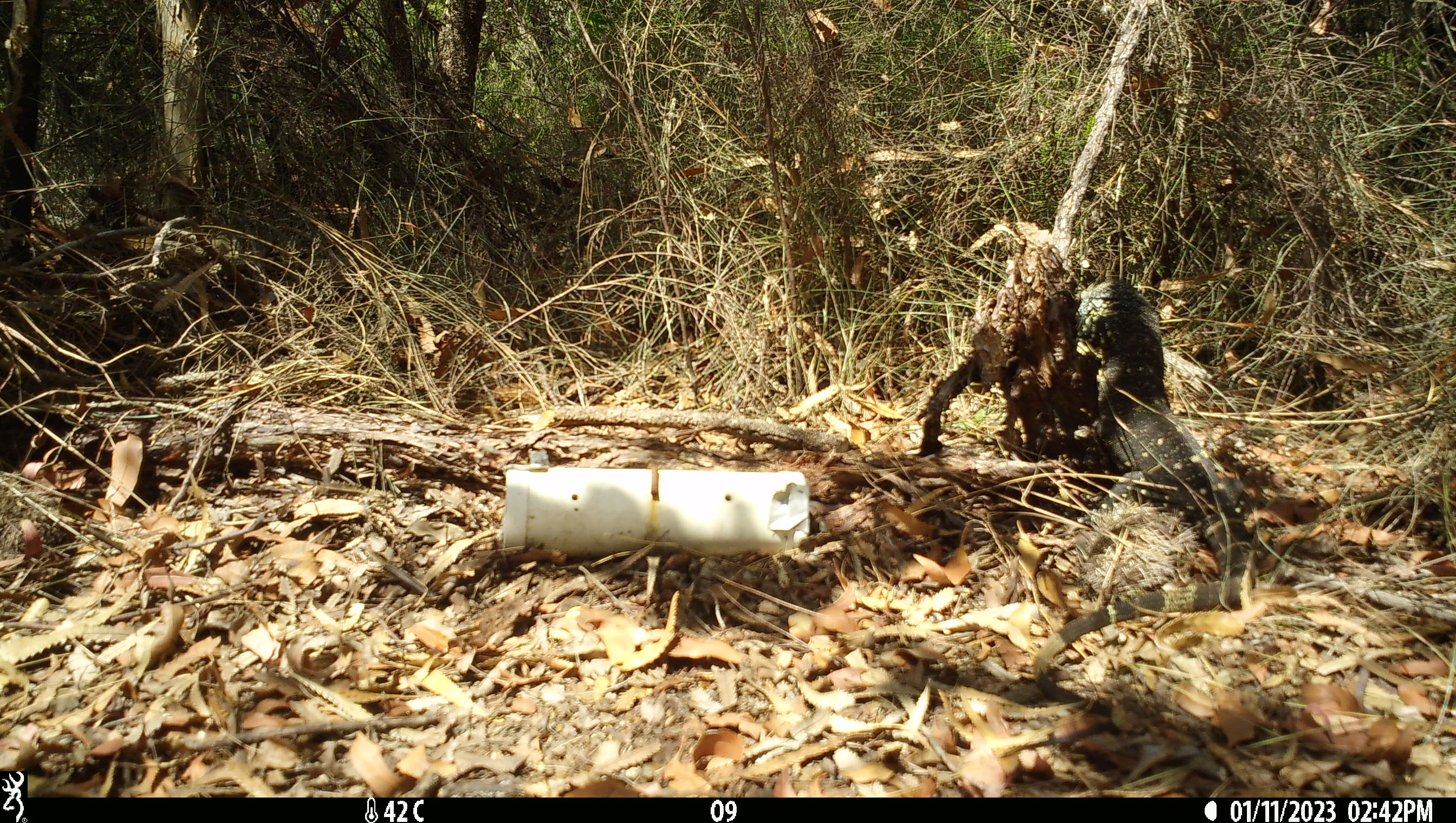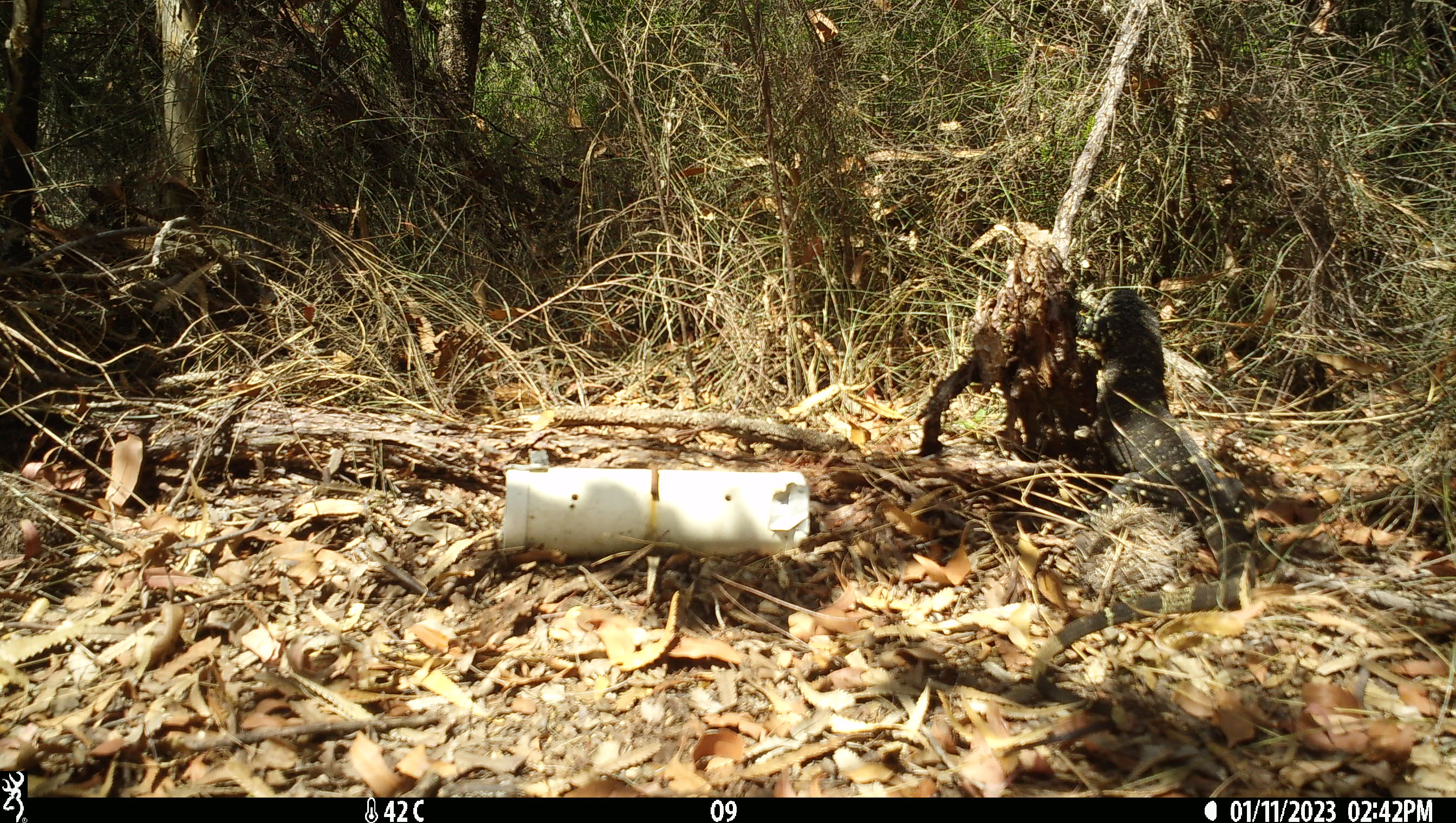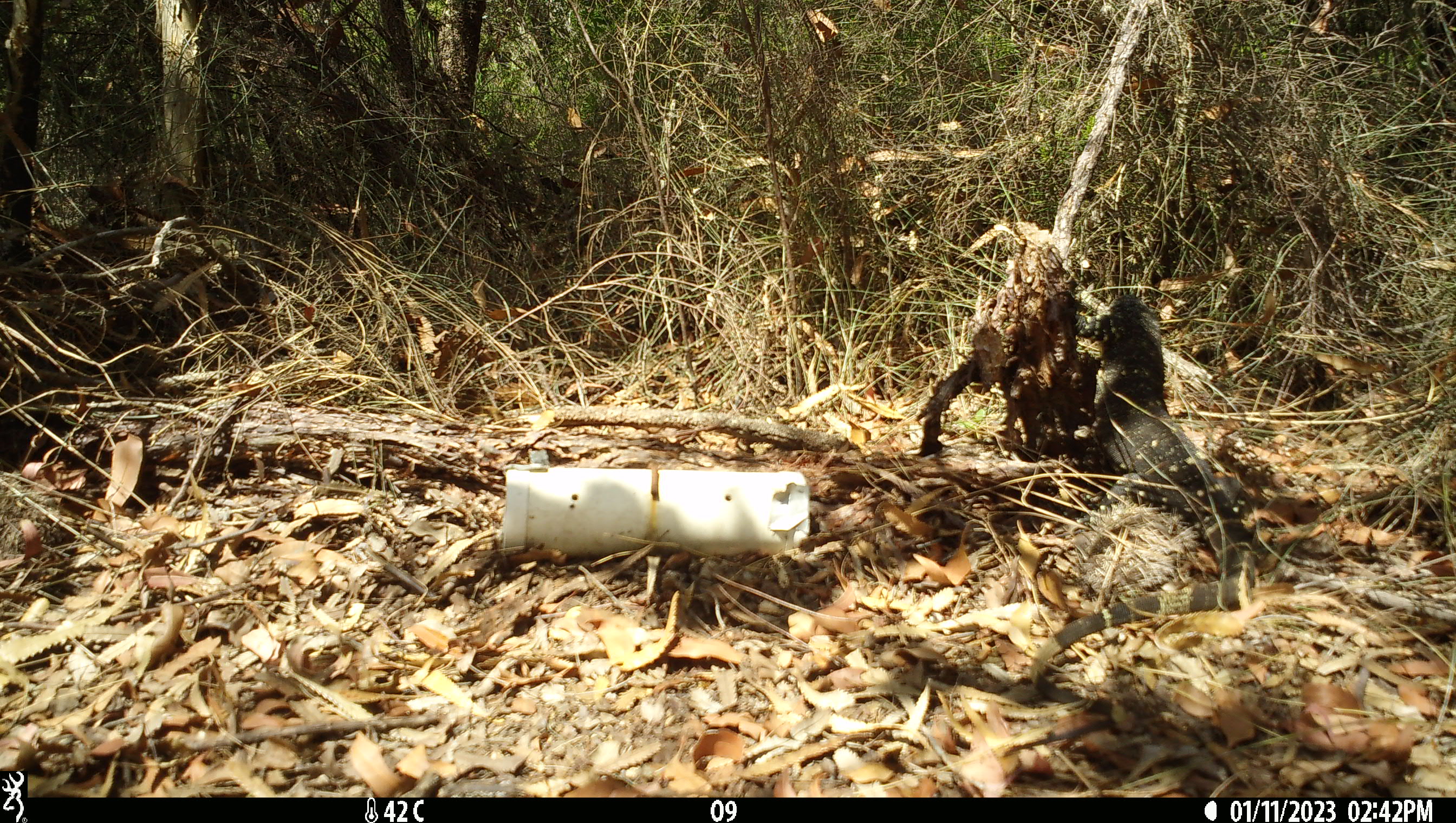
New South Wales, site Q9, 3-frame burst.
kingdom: Animalia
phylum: Chordata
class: Reptilia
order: Squamata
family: Varanidae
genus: Varanus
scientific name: Varanus varius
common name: lace monitor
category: goanna